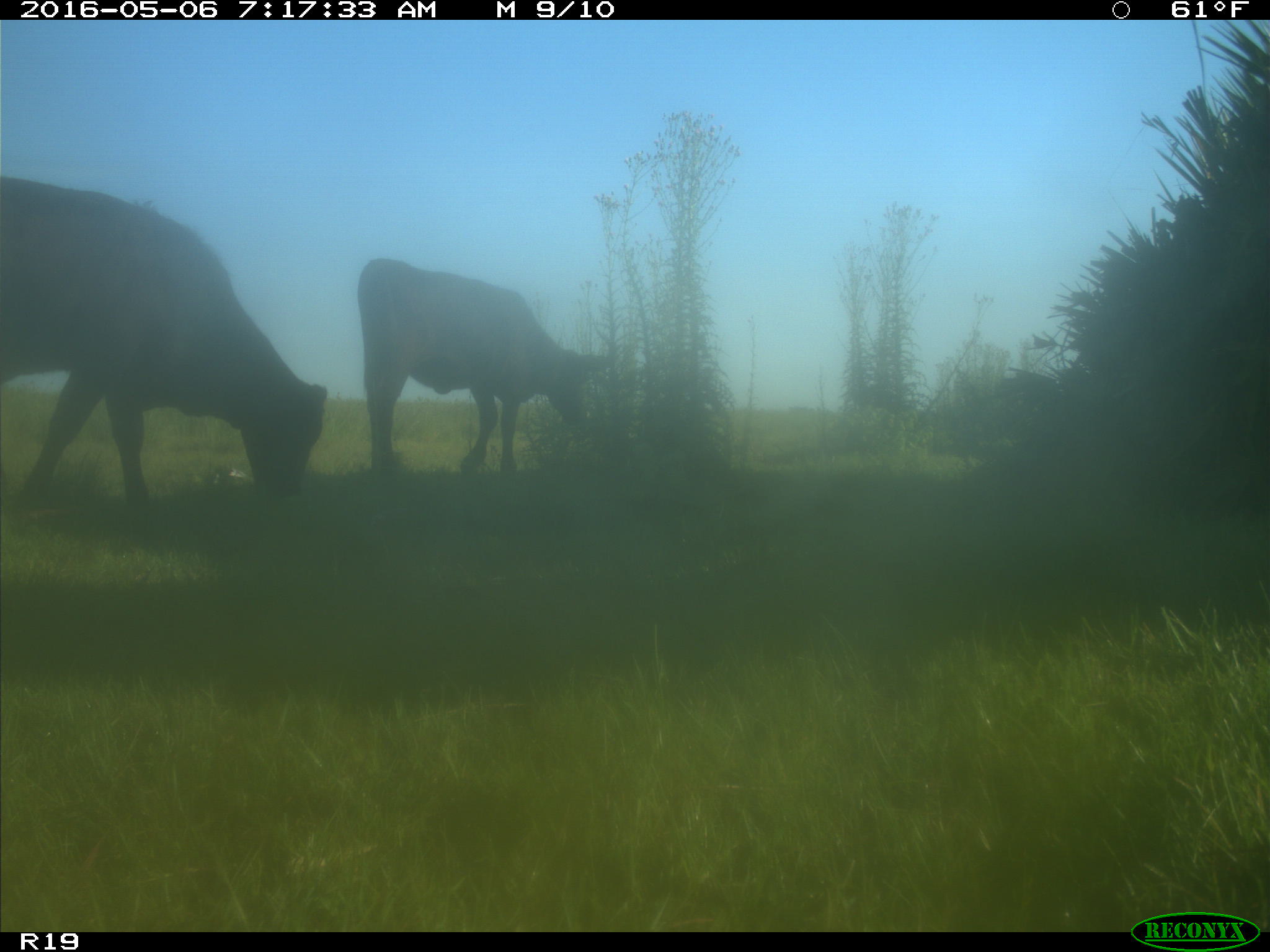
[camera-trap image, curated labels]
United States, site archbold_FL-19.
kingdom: Animalia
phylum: Chordata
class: Mammalia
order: Artiodactyla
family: Bovidae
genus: Bos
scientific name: Bos taurus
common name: domestic cow